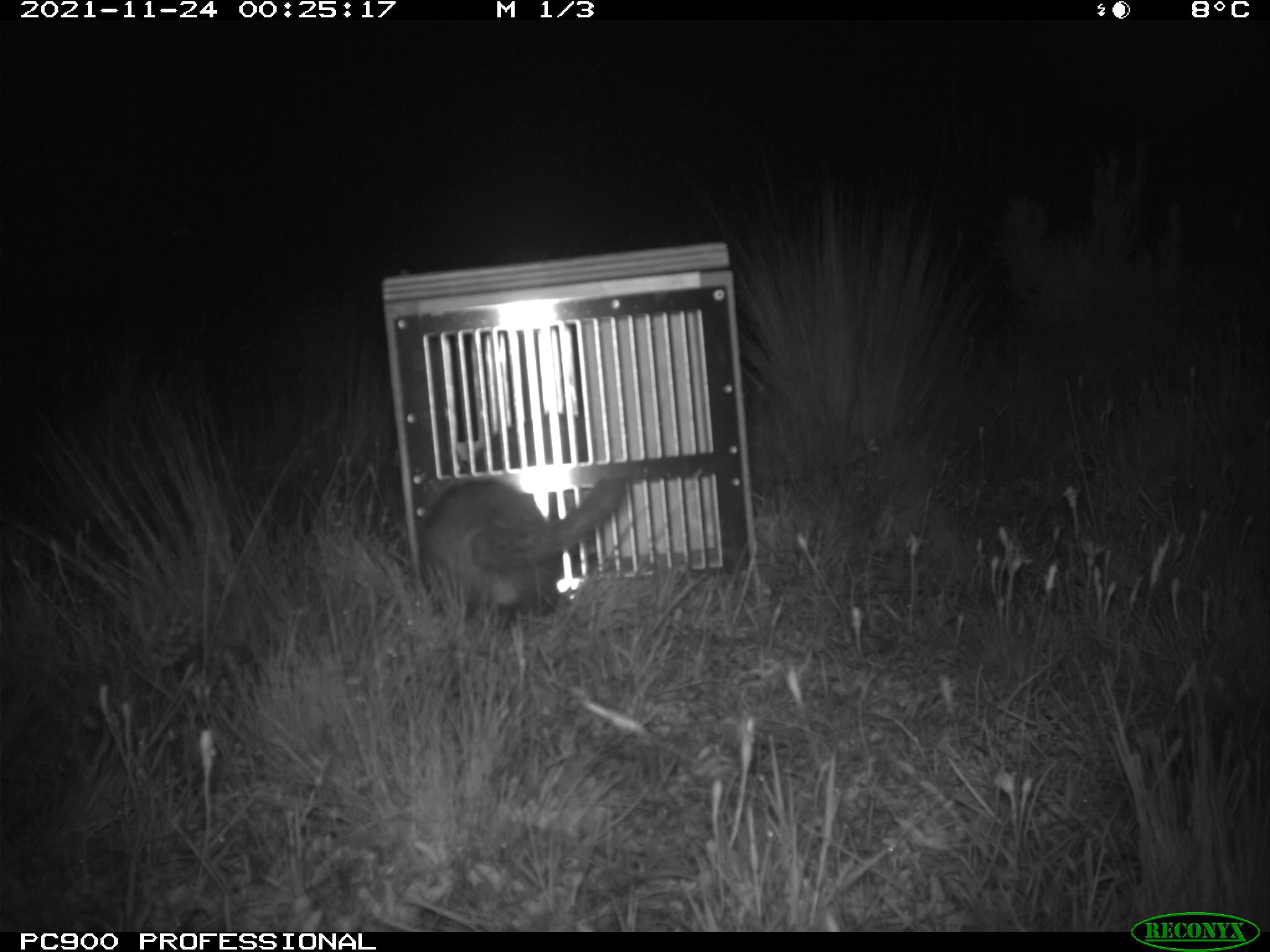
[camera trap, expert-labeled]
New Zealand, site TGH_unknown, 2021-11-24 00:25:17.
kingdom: Animalia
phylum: Chordata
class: Mammalia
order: Carnivora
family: Mustelidae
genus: Mustela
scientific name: Mustela furo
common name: ferret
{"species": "ferret (Mustela furo)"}